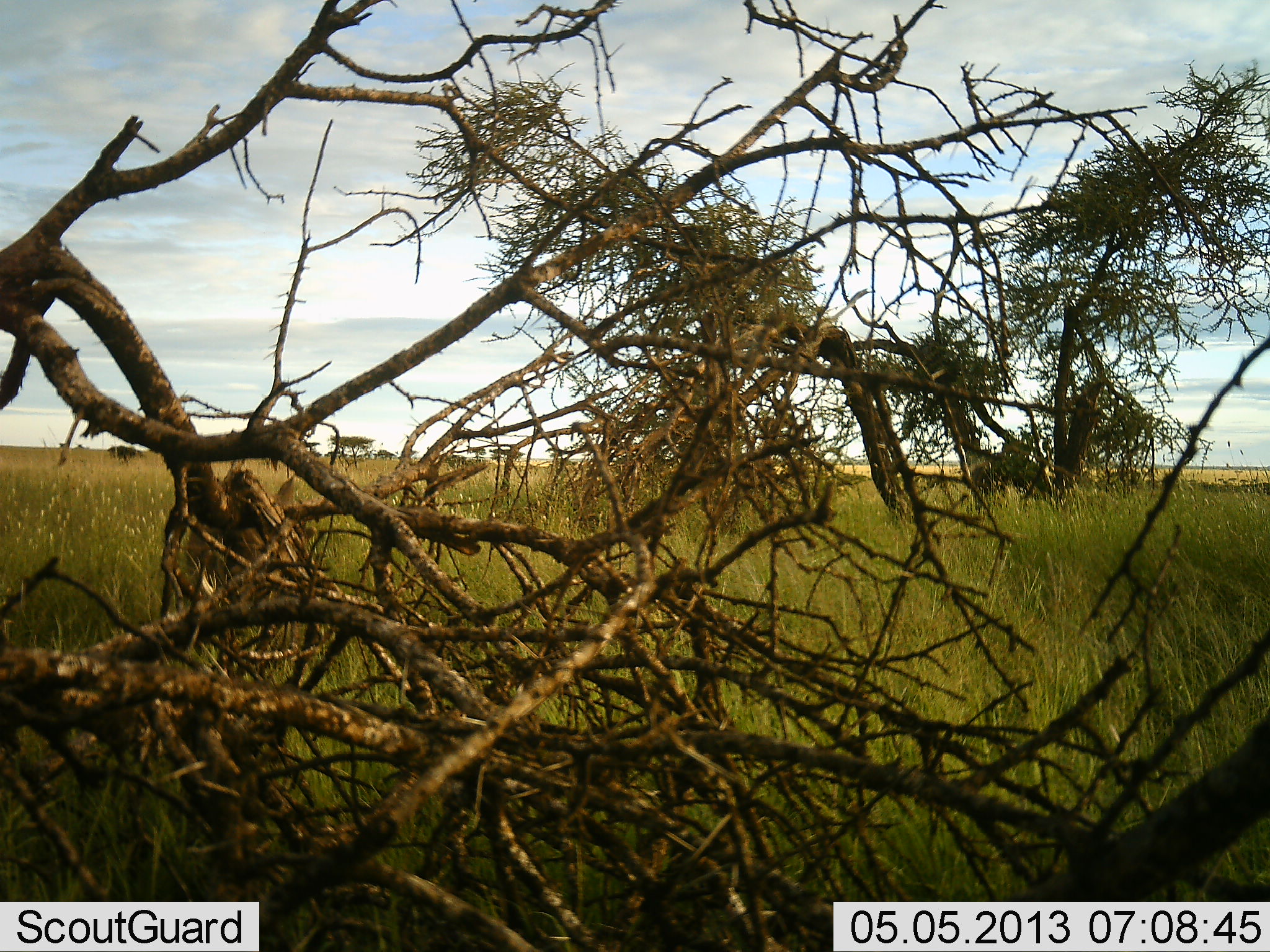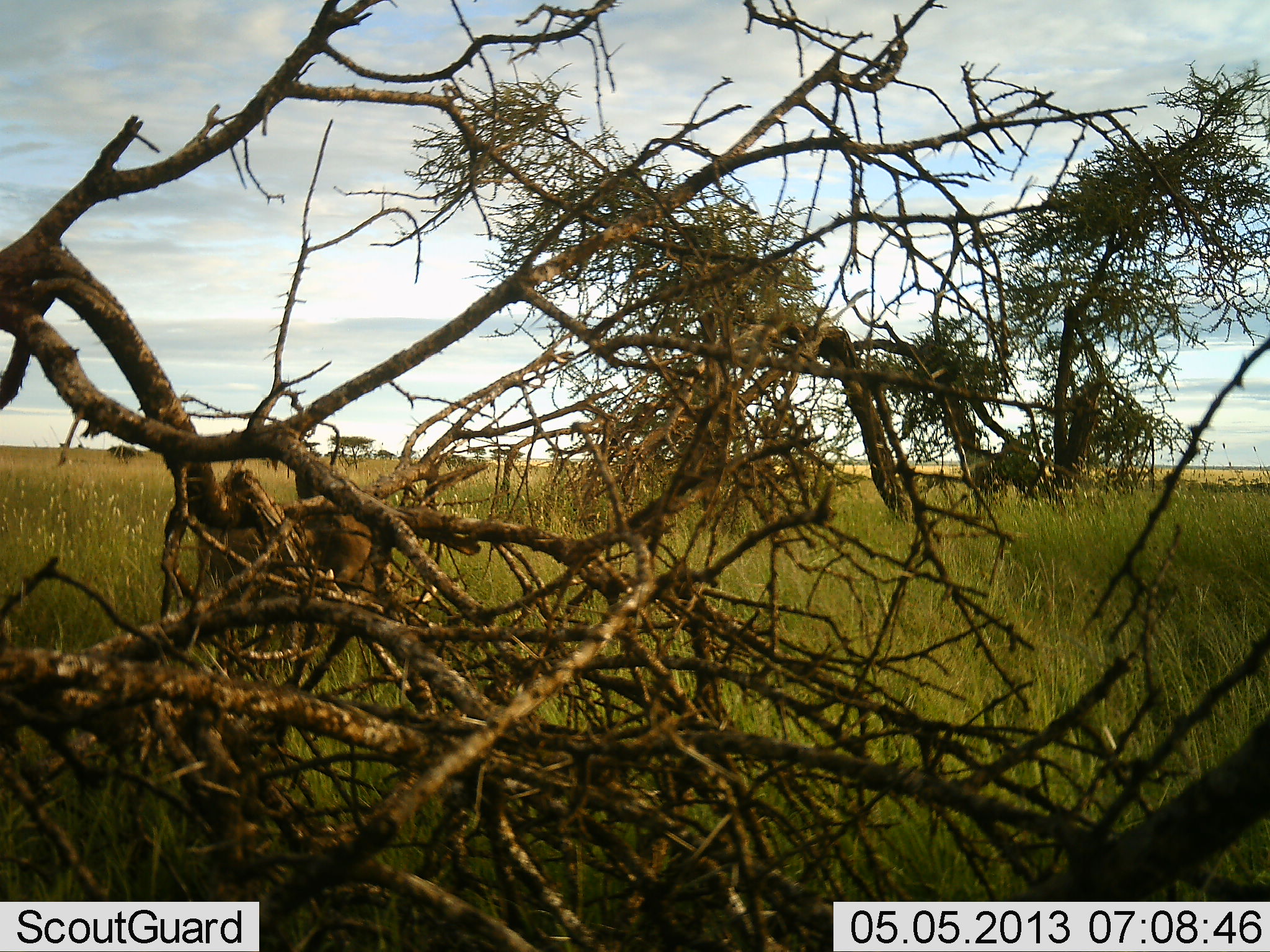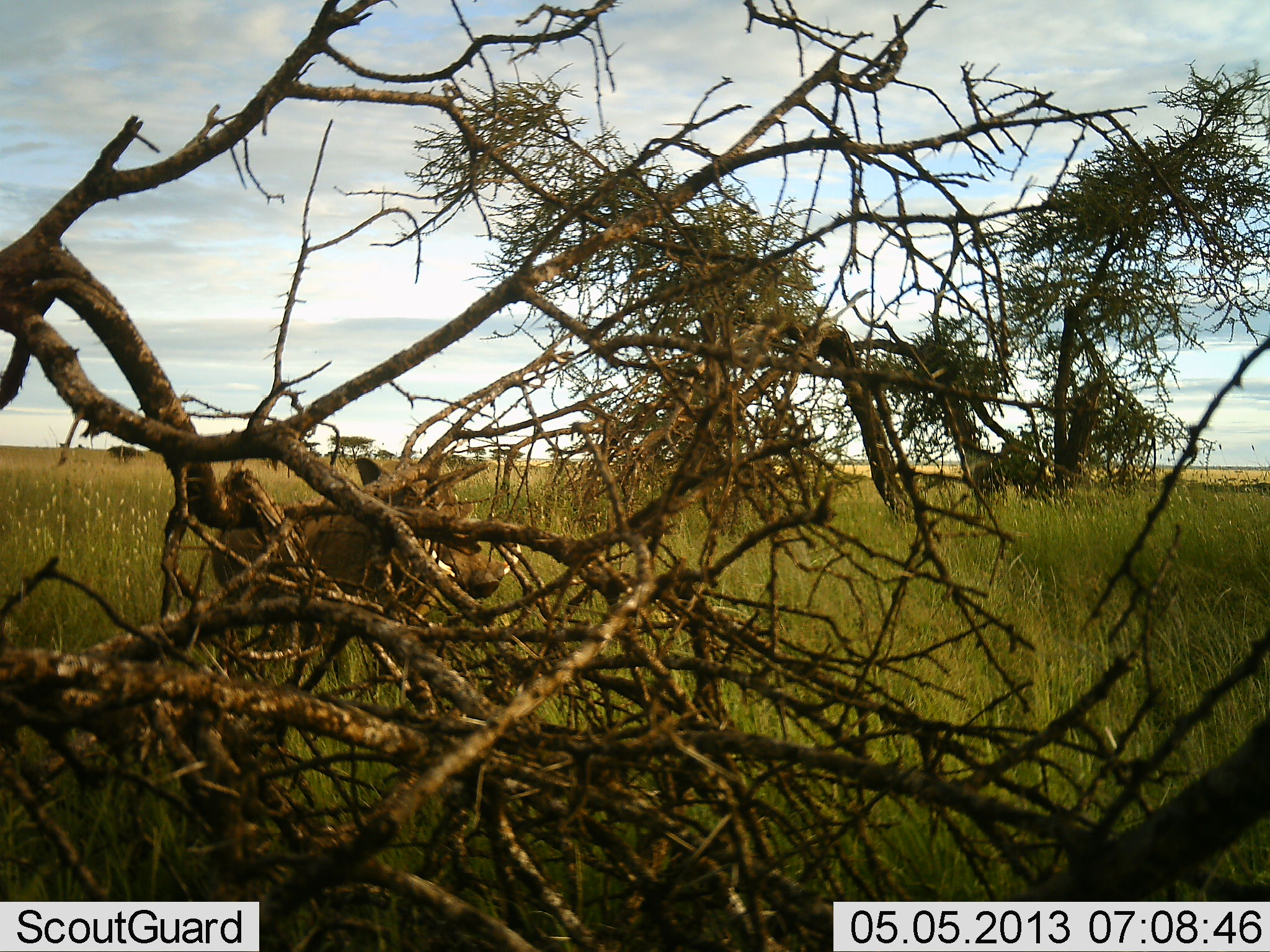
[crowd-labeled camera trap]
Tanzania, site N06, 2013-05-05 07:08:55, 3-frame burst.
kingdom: Animalia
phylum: Chordata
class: Mammalia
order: Artiodactyla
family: Suidae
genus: Phacochoerus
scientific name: Phacochoerus africanus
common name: warthog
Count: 1.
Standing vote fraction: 10%.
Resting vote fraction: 0%.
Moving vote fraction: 100%.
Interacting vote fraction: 0%.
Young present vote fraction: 10%.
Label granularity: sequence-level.